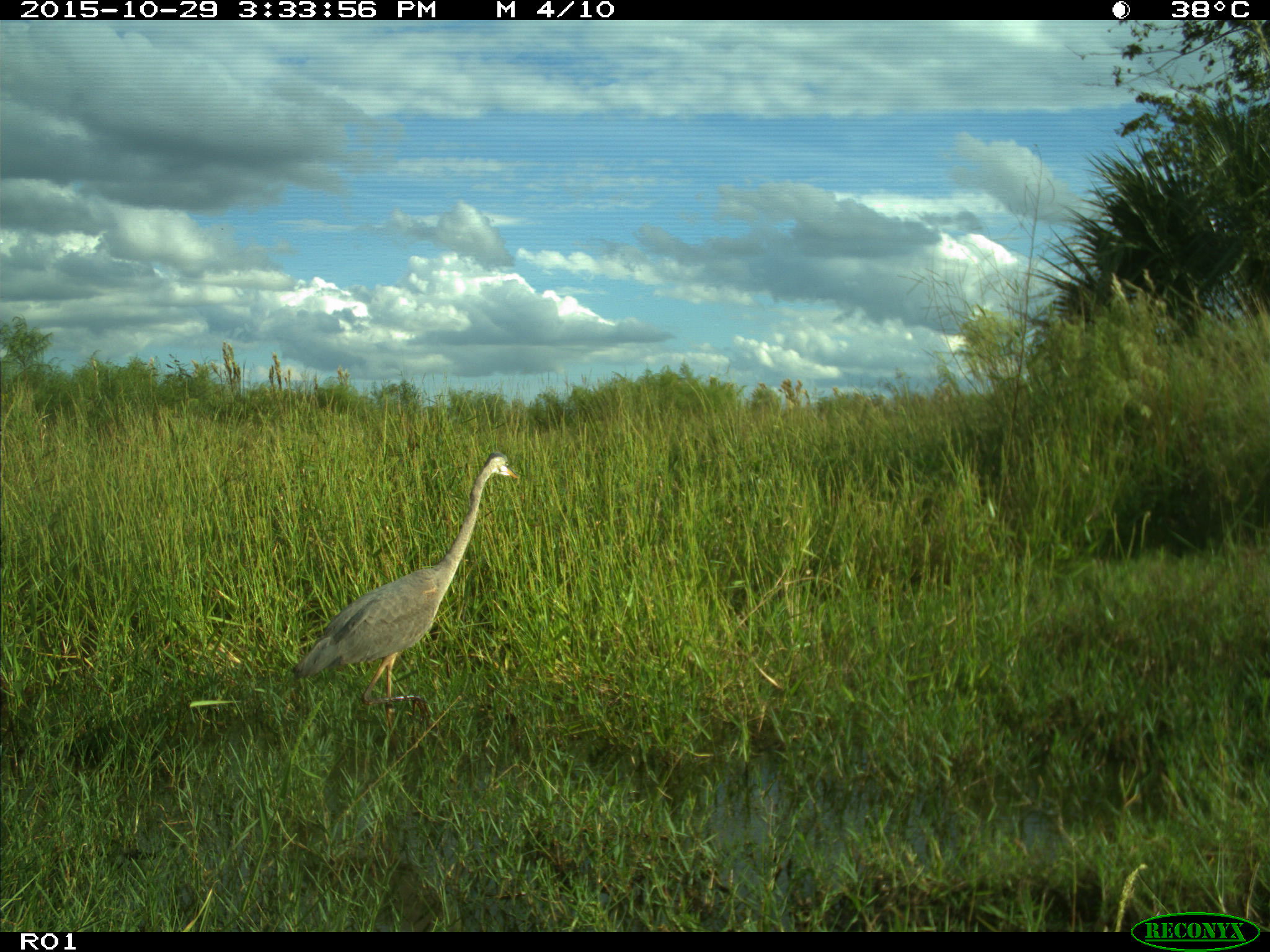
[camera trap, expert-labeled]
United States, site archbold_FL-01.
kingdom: Animalia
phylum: Chordata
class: Aves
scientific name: Aves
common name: birds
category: unidentified bird